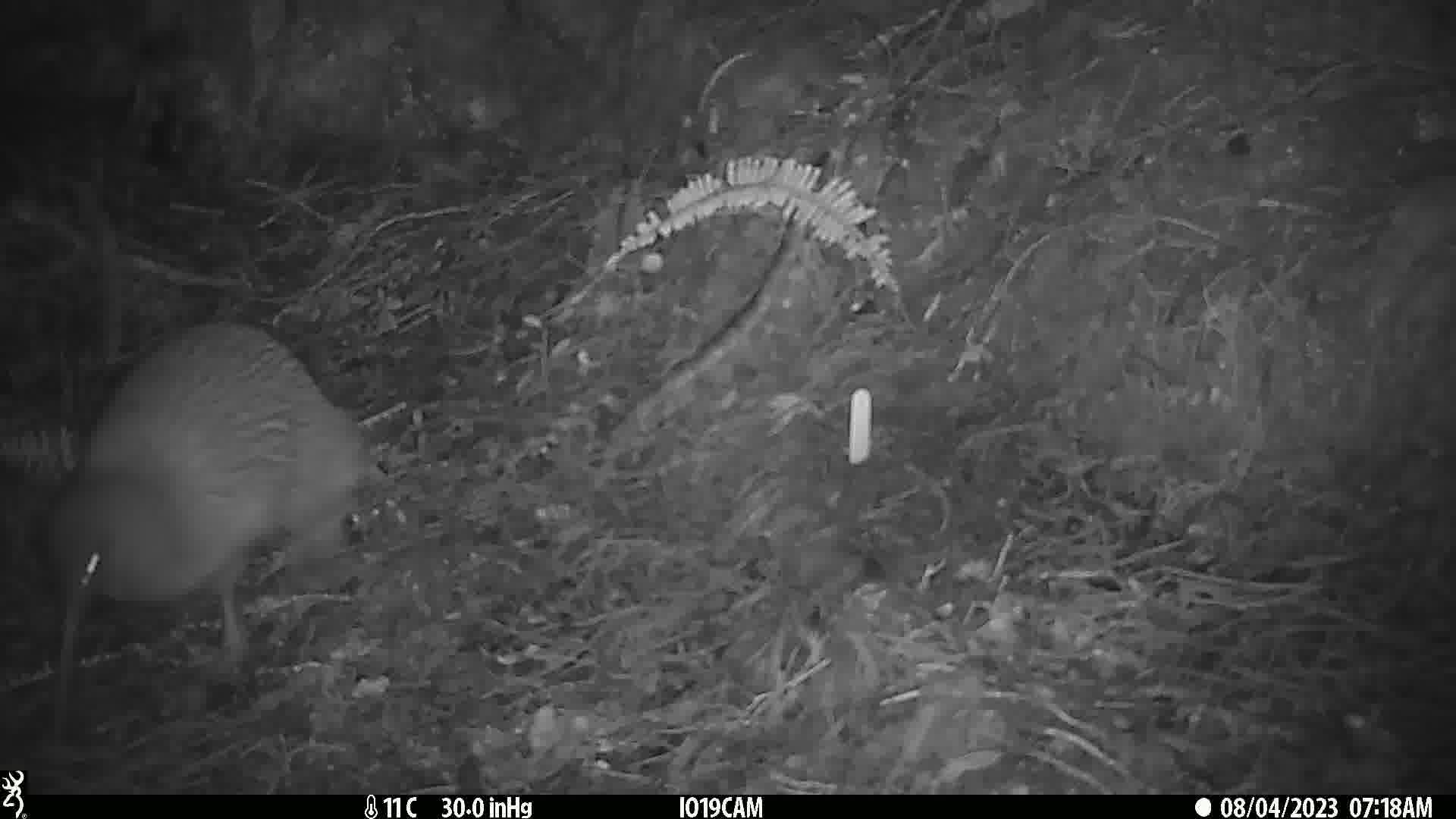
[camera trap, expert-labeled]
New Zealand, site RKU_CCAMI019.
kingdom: Animalia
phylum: Chordata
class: Aves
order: Apterygiformes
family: Apterygidae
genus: Apteryx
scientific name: Apteryx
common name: kiwi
Kiwi (Apteryx).